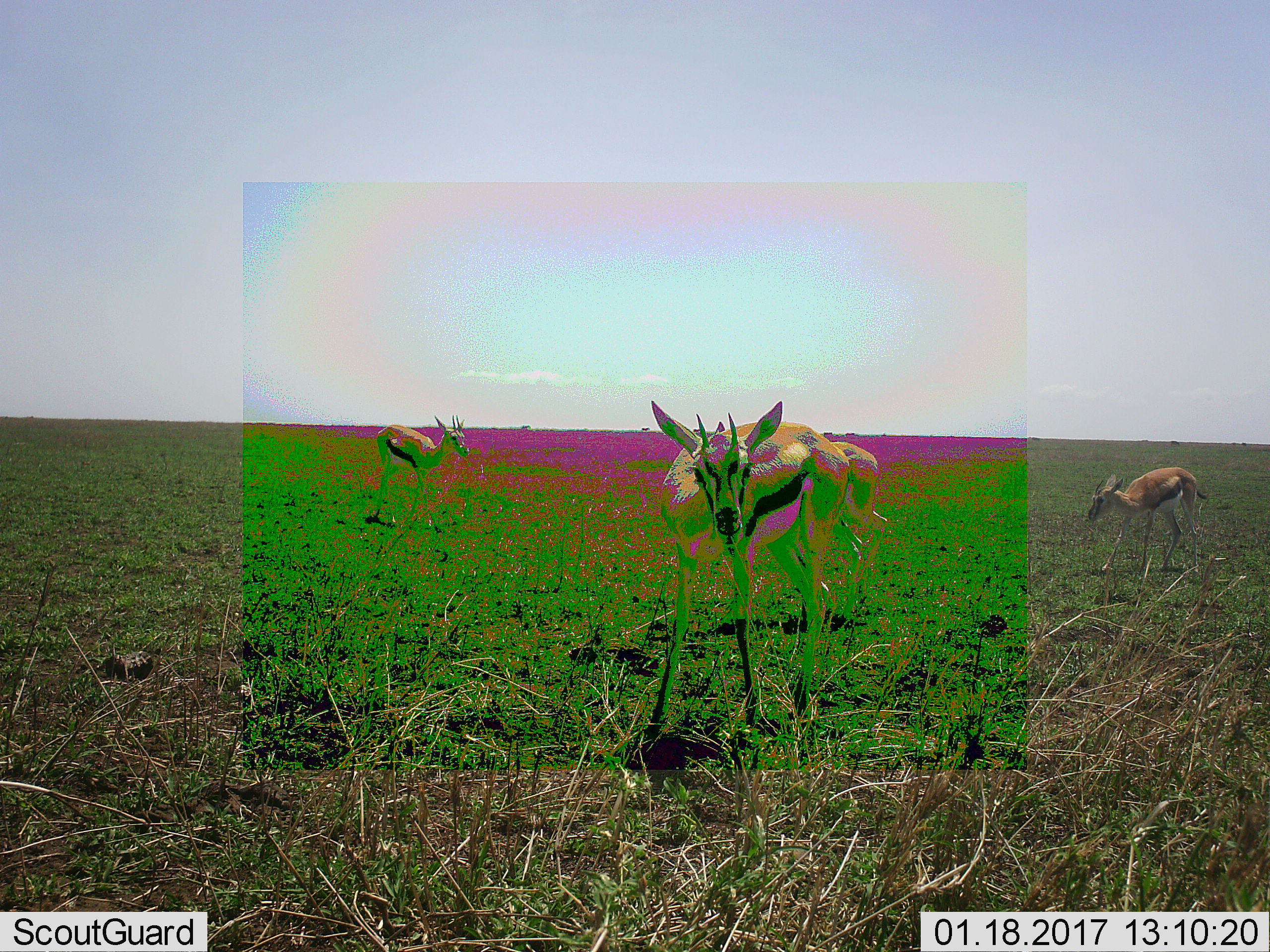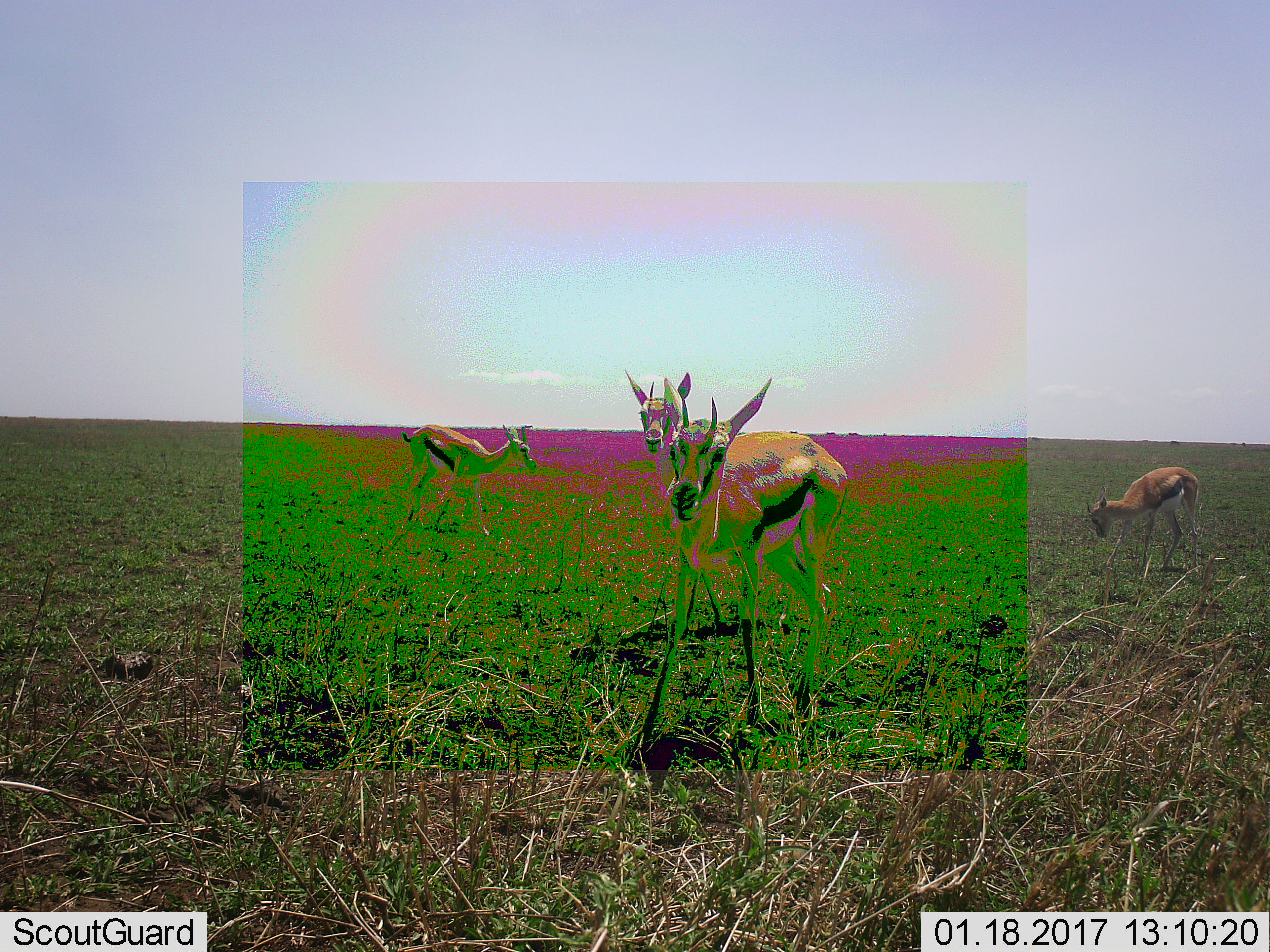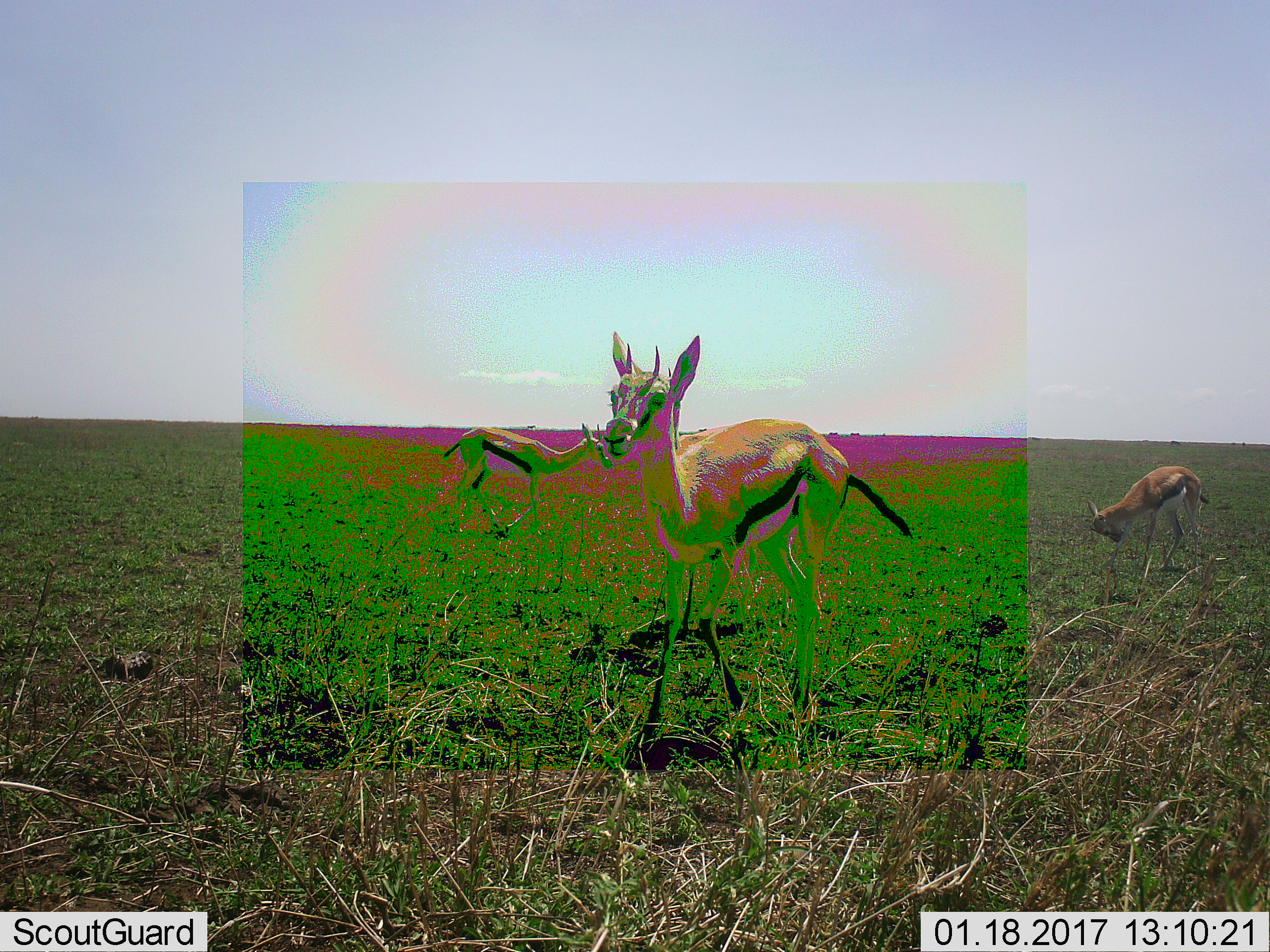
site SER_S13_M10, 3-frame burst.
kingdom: Animalia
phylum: Chordata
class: Mammalia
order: Artiodactyla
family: Bovidae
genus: Eudorcas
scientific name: Eudorcas thomsonii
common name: thomson's gazelle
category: gazellethomsons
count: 3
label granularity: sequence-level